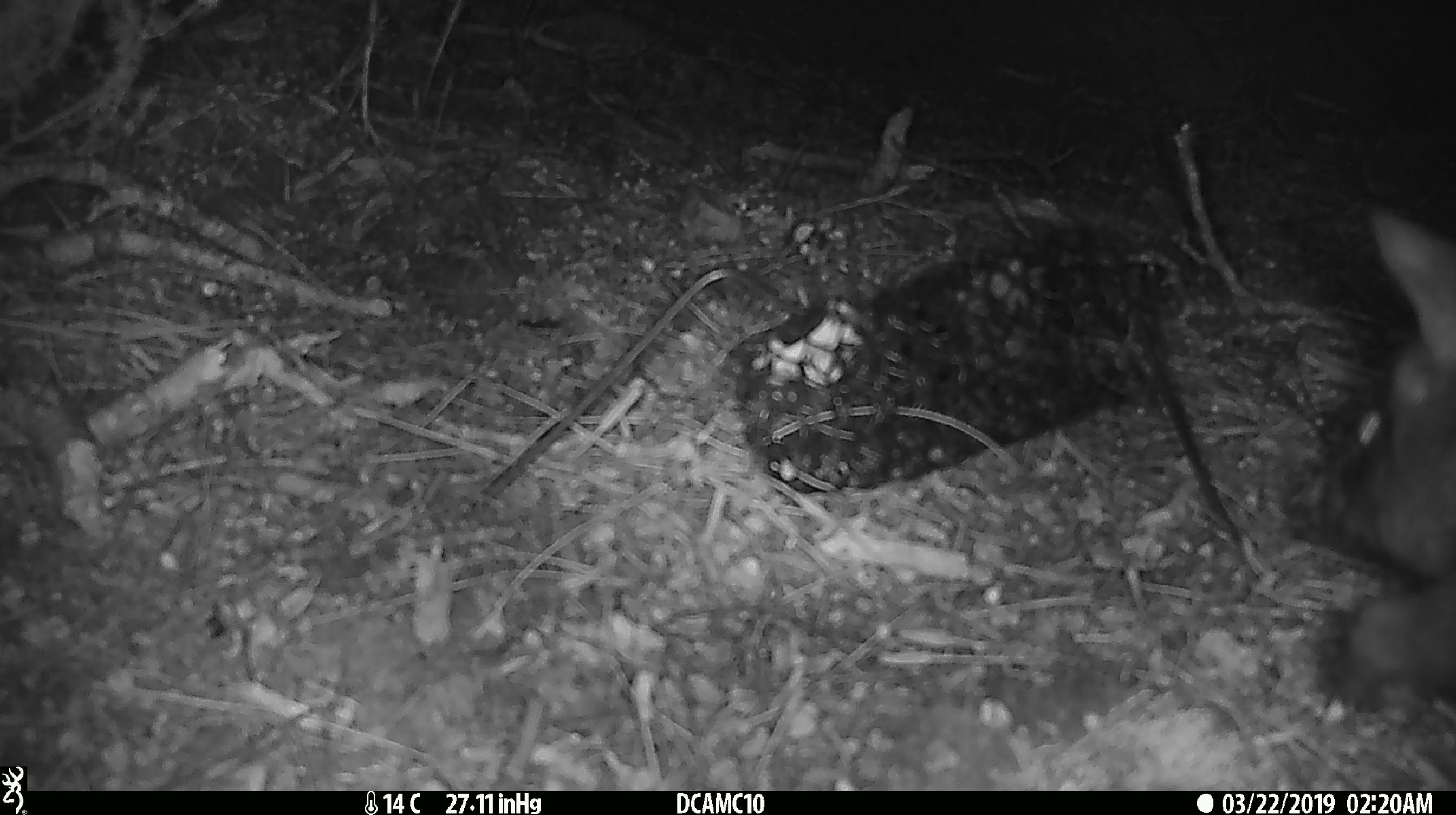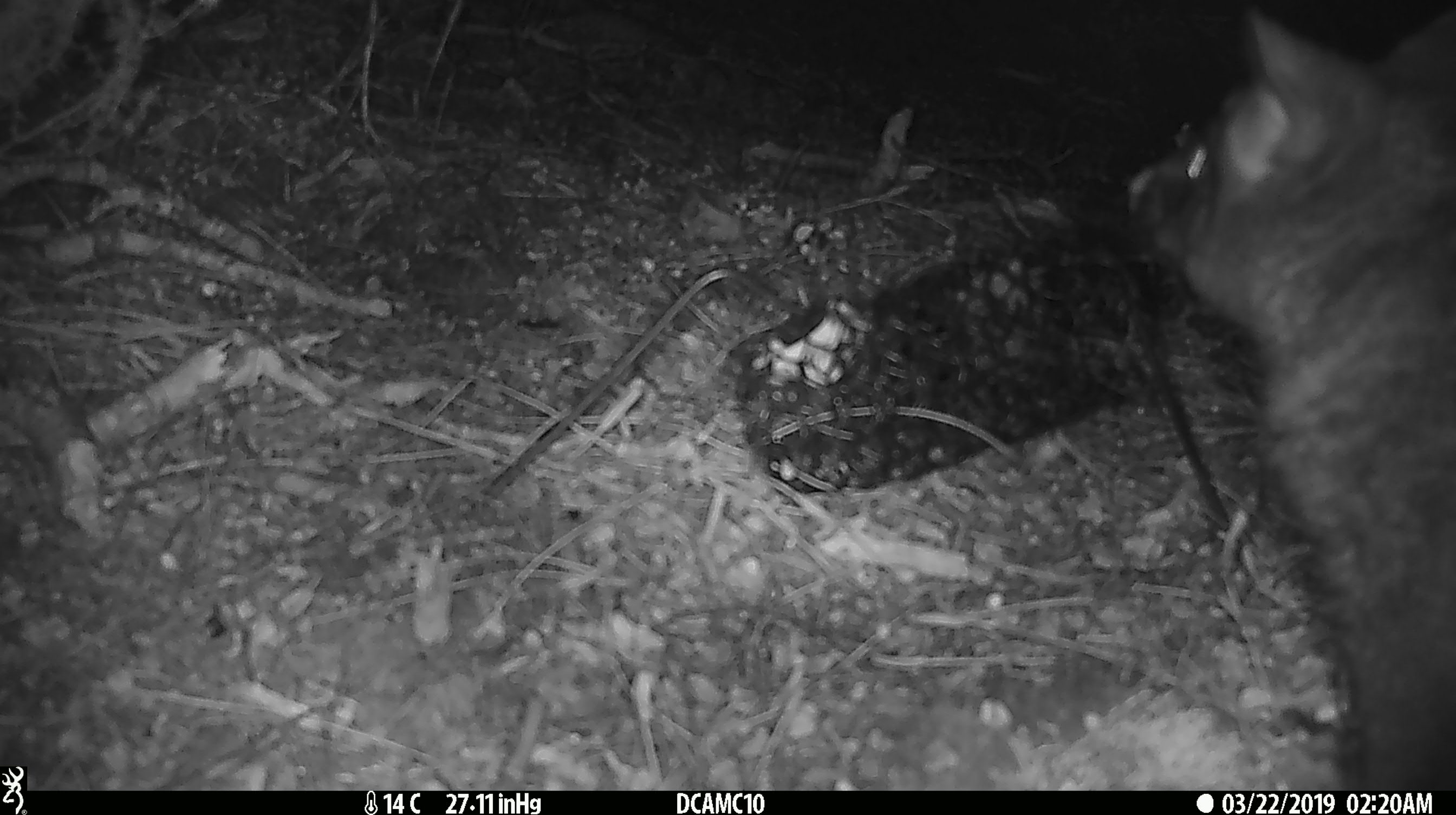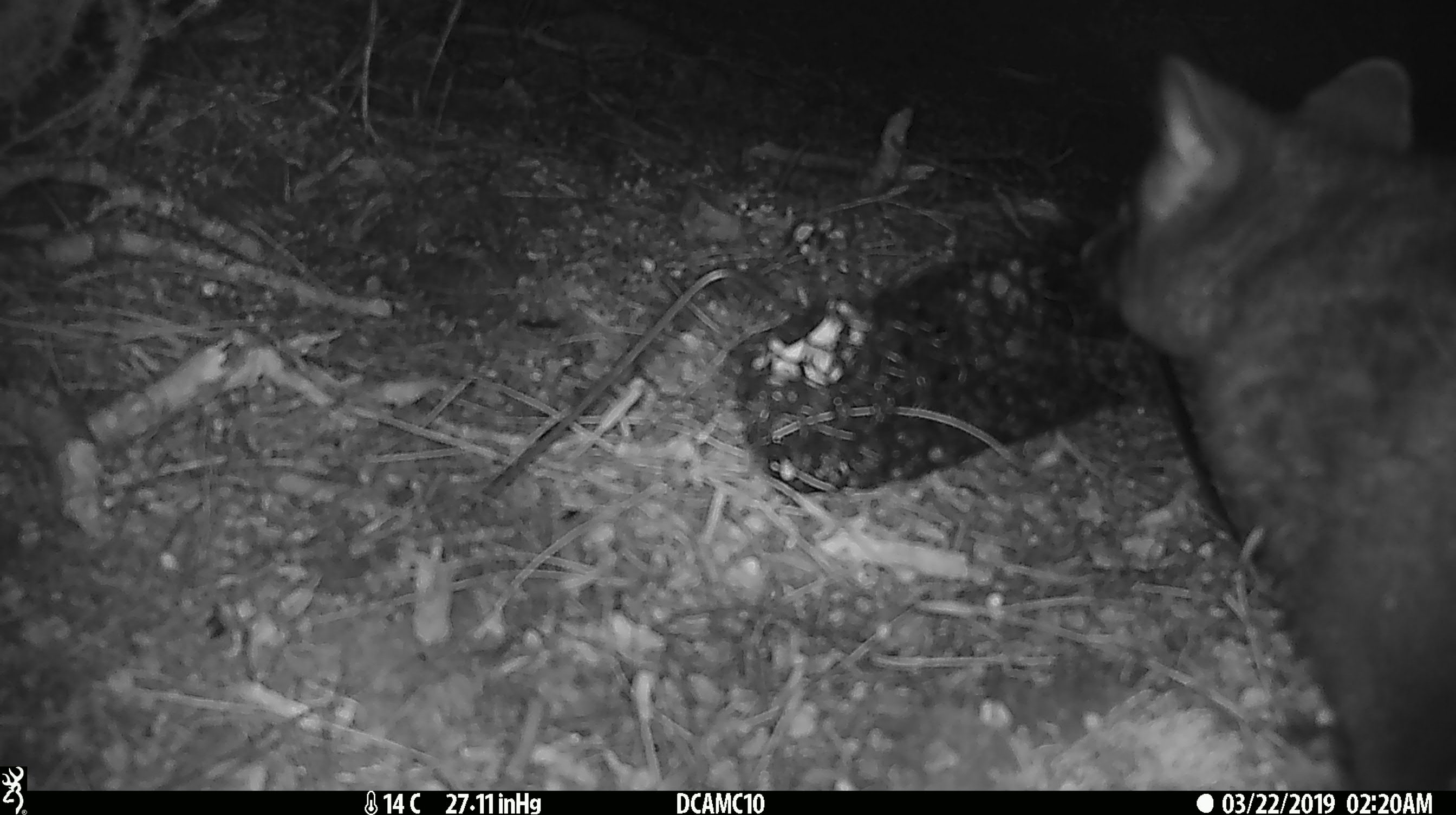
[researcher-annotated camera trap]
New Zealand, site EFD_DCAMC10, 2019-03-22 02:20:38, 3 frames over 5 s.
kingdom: Animalia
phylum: Chordata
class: Mammalia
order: Diprotodontia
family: Phalangeridae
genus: Trichosurus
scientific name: Trichosurus vulpecula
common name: common brushtail possum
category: possum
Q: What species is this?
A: Possum (common brushtail possum) (Trichosurus vulpecula).